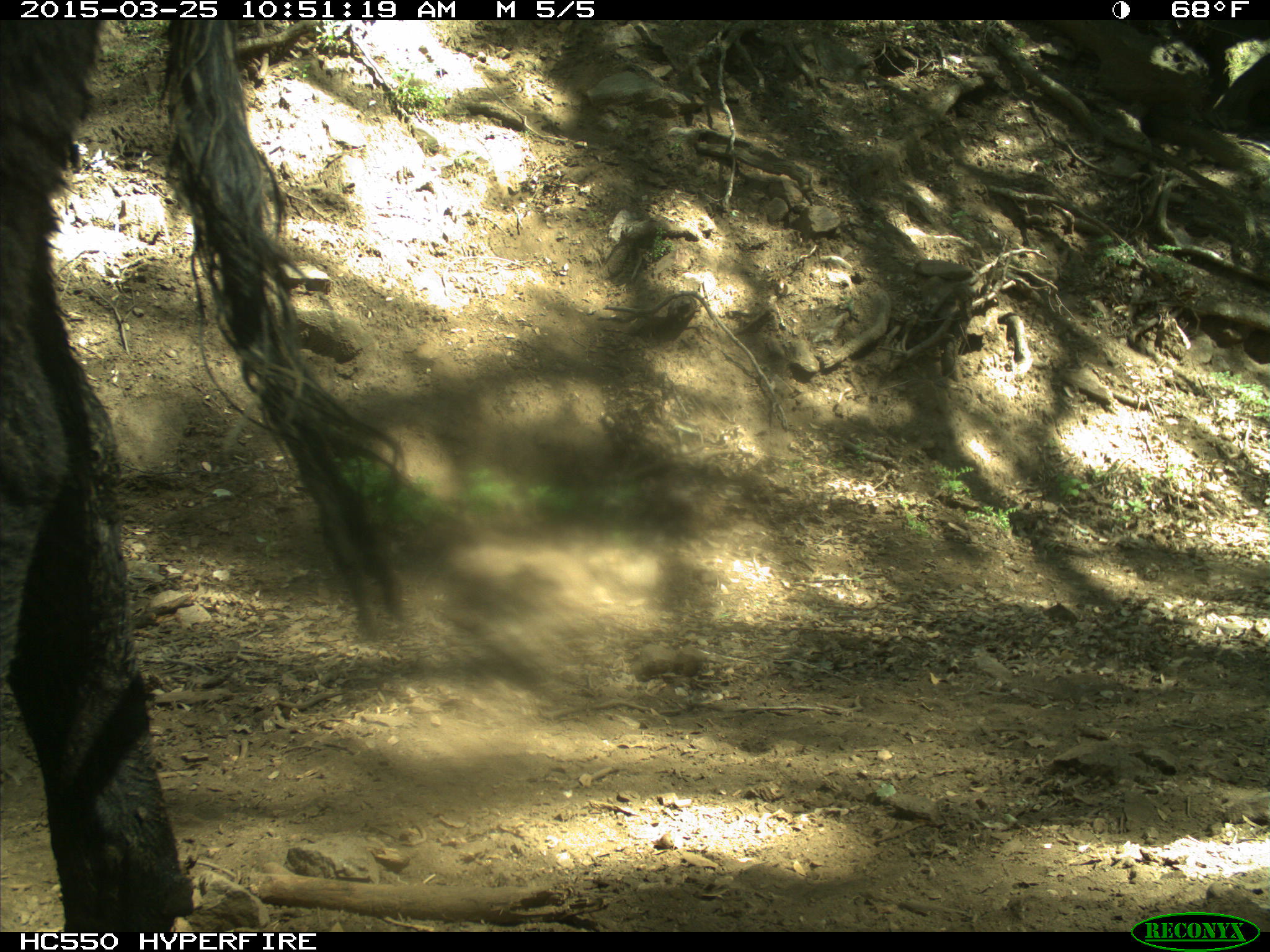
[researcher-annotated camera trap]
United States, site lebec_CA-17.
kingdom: Animalia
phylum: Chordata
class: Mammalia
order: Artiodactyla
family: Bovidae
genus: Bos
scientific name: Bos taurus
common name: domestic cow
Bos taurus (domestic cow).